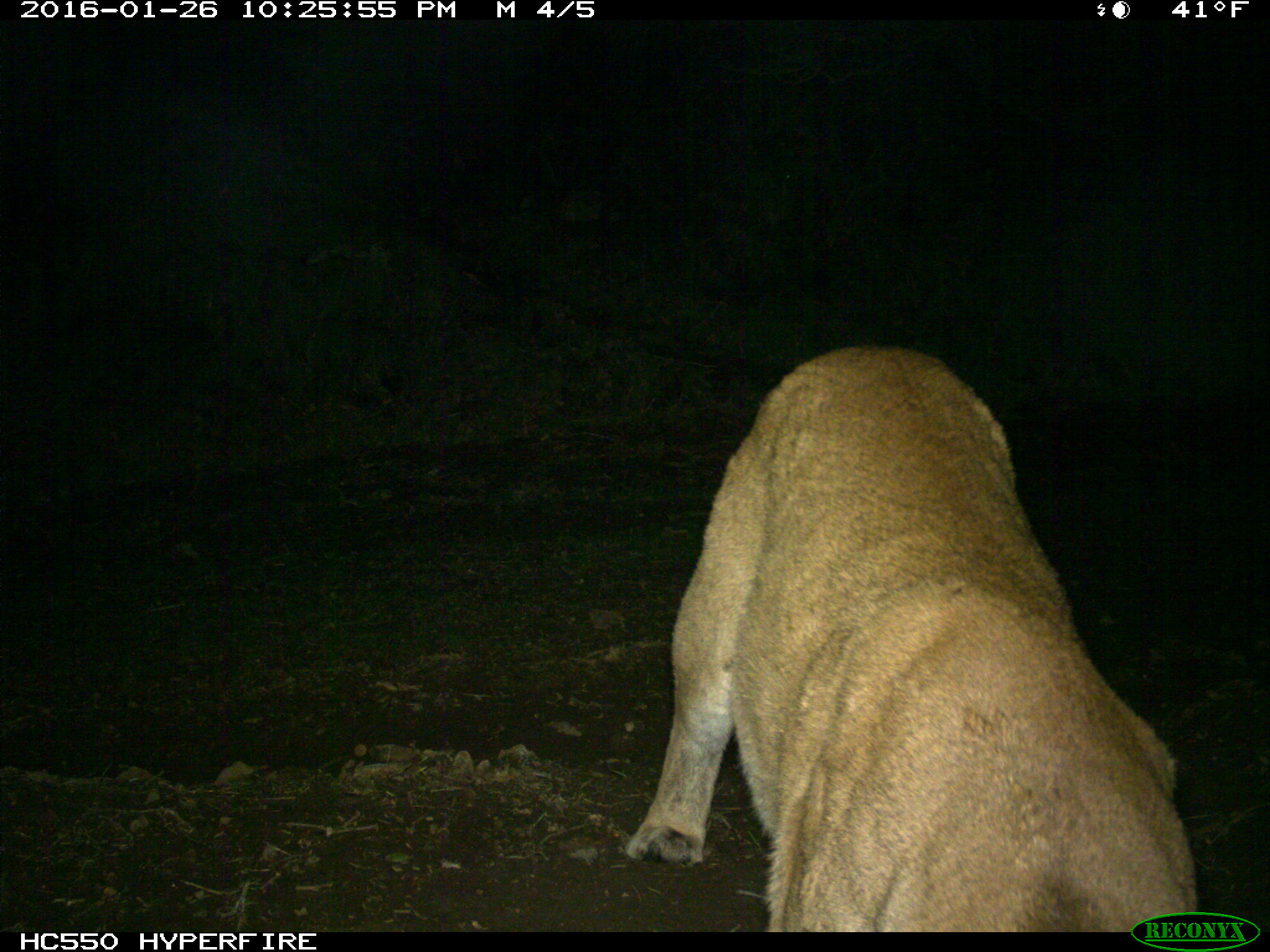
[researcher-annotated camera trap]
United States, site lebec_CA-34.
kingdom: Animalia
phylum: Chordata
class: Mammalia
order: Carnivora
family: Felidae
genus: Puma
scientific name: Puma concolor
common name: mountain lion